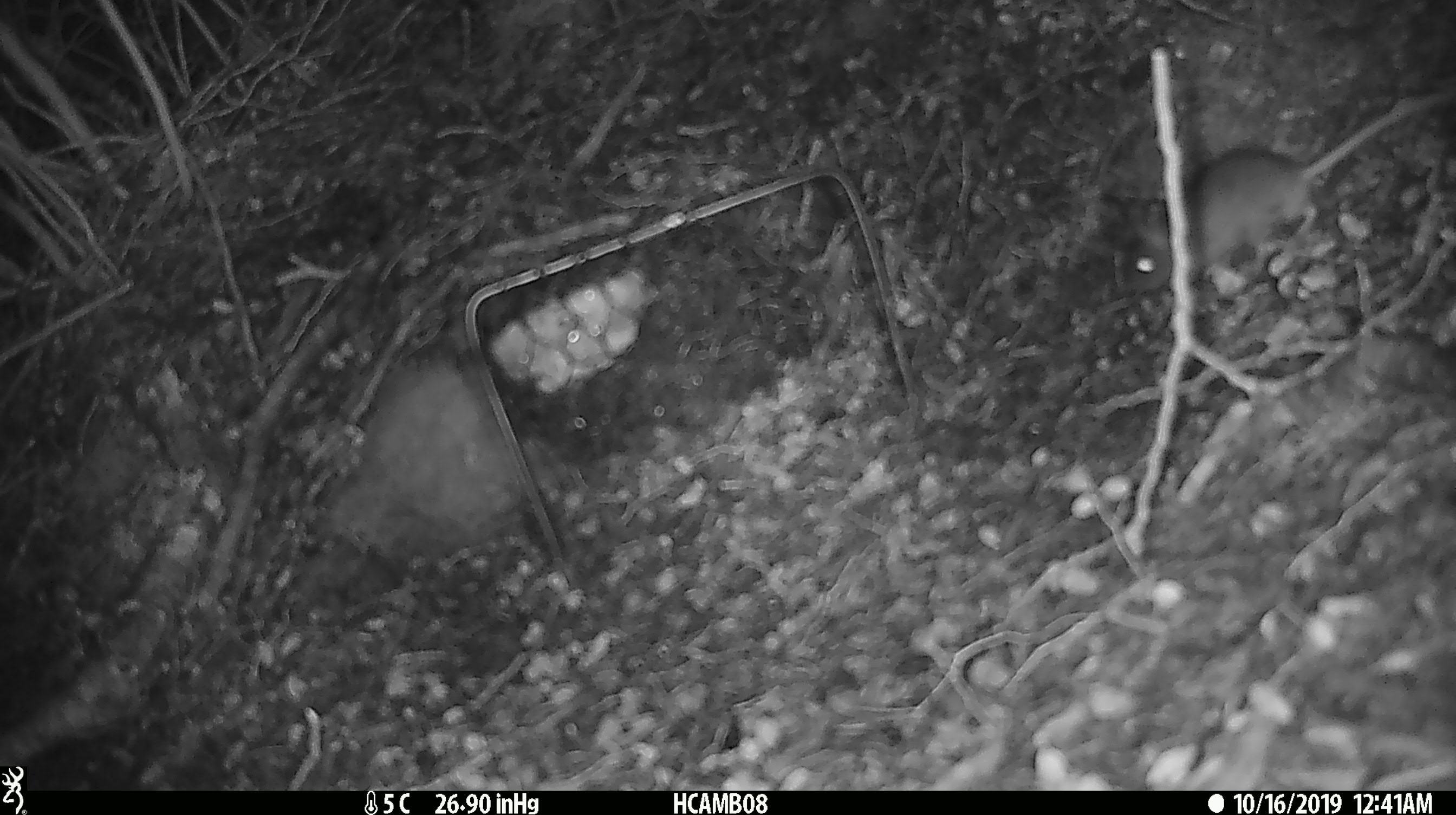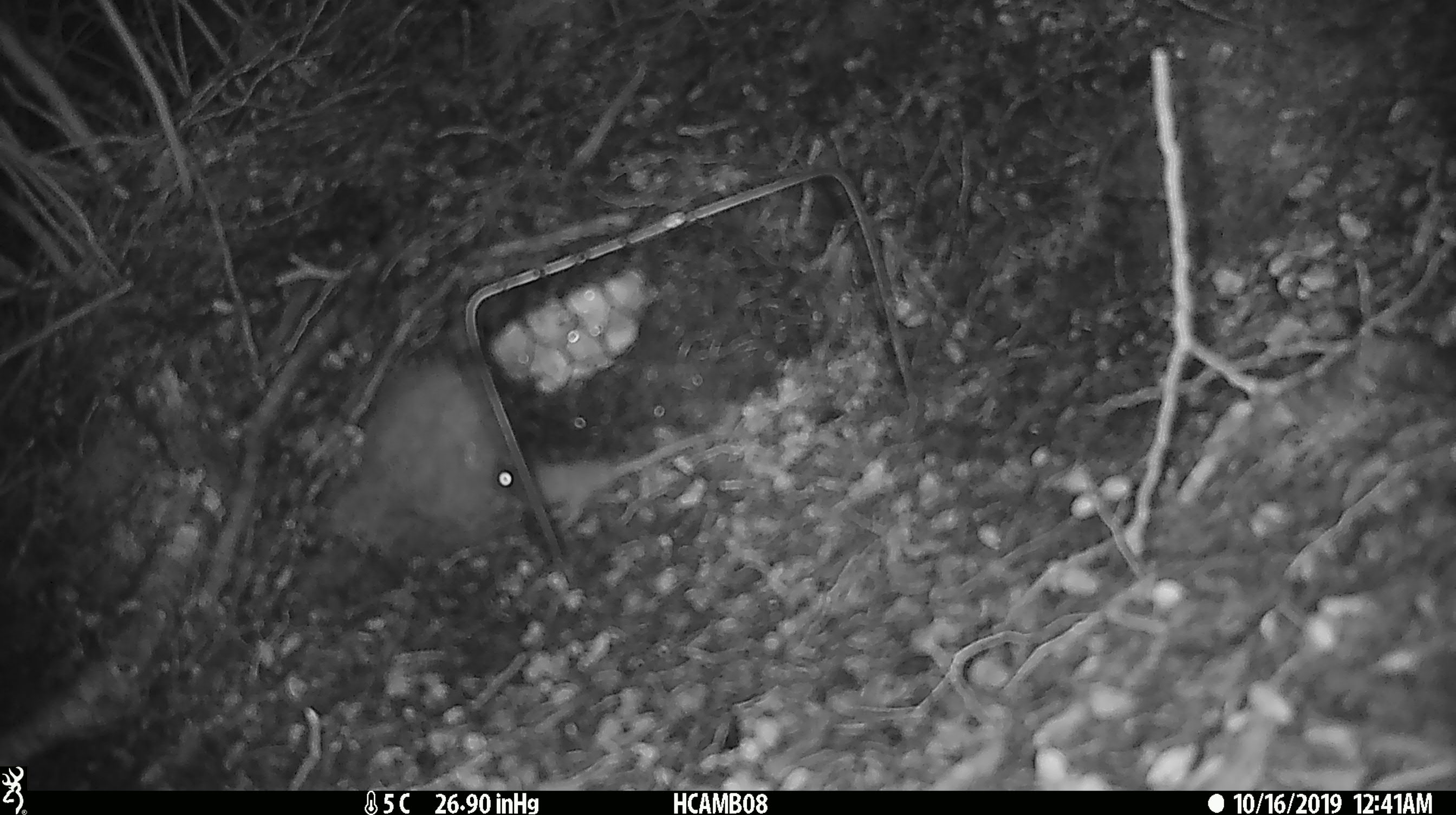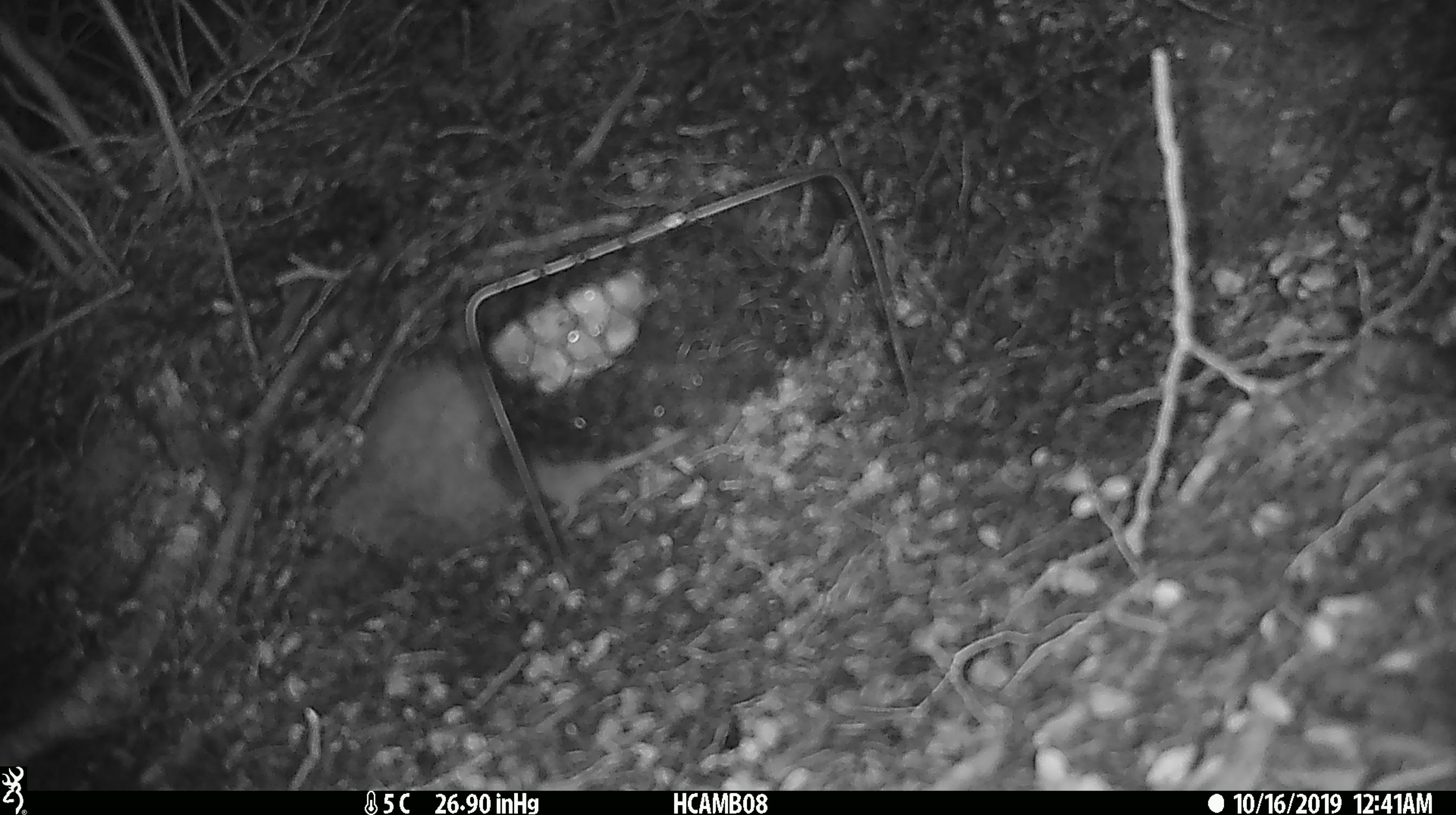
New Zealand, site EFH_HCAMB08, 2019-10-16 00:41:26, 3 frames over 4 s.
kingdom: Animalia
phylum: Chordata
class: Mammalia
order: Rodentia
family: Muridae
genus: Mus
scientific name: Mus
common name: mouse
Mouse (Mus).